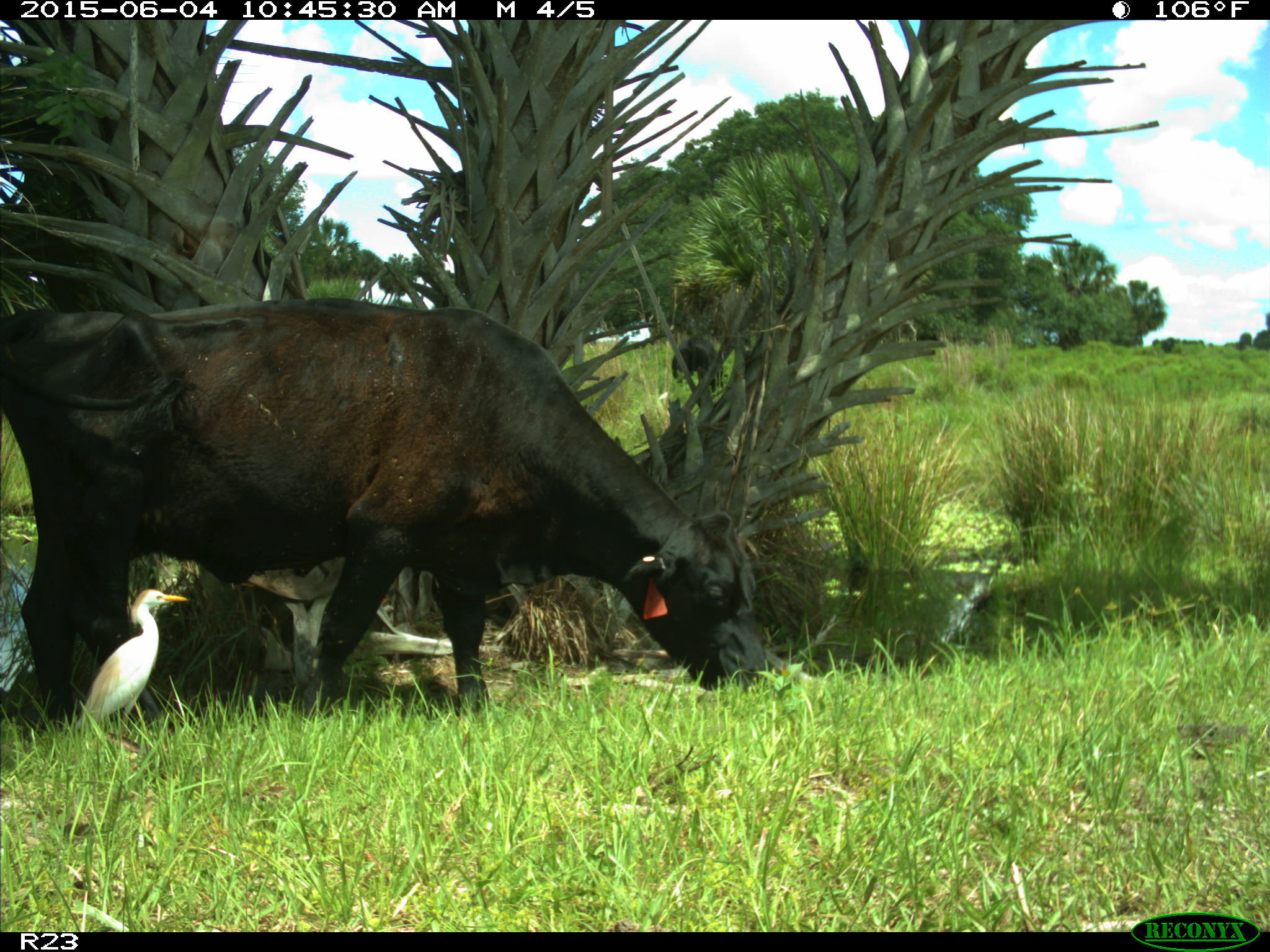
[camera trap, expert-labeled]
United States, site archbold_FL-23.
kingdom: Animalia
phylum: Chordata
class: Mammalia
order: Artiodactyla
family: Bovidae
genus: Bos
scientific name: Bos taurus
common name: domestic cow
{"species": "Bos taurus (domestic cow)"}